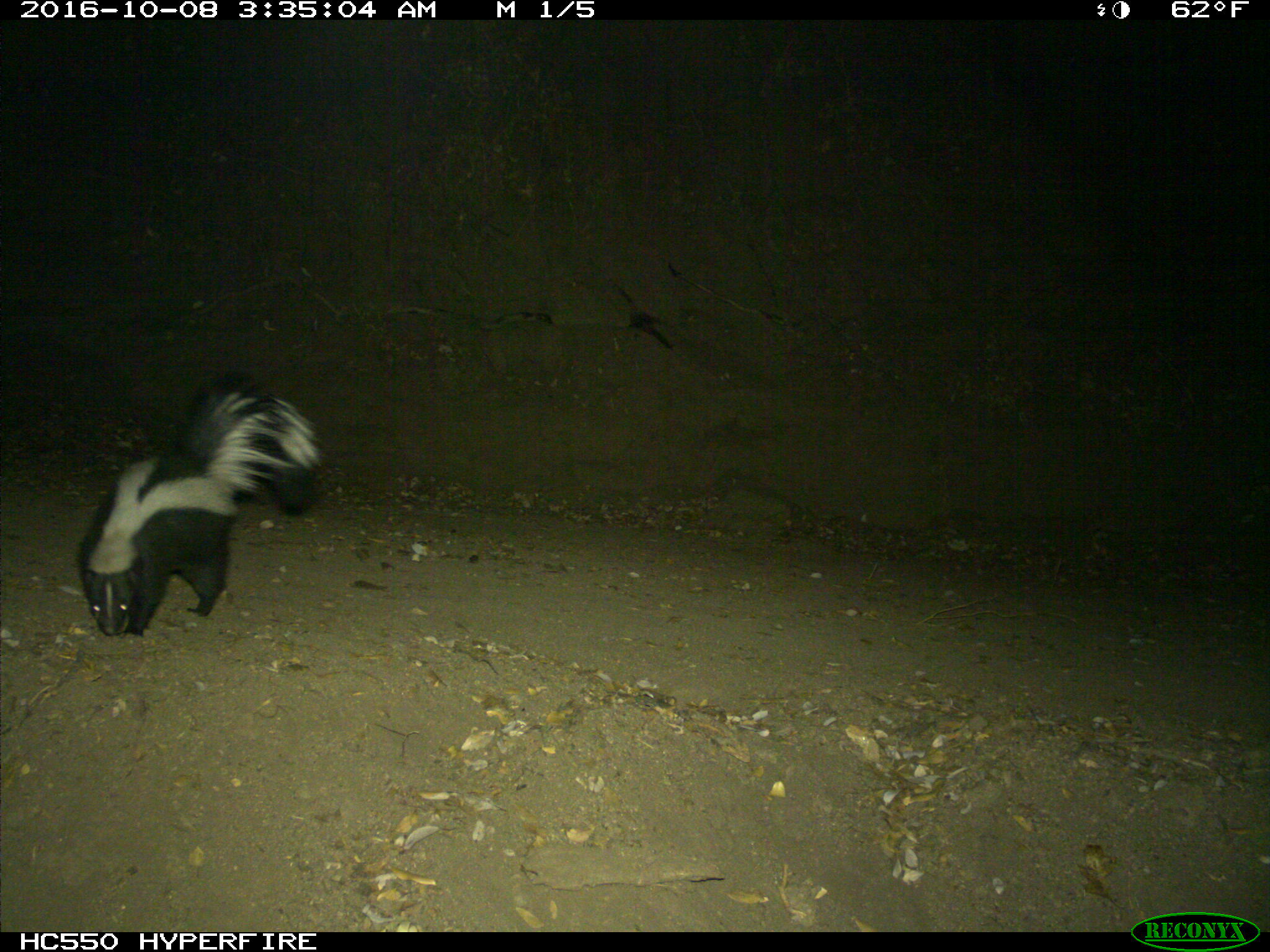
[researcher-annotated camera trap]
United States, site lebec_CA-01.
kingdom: Animalia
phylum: Chordata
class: Mammalia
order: Carnivora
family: Mephitidae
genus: Mephitis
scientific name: Mephitis mephitis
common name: striped skunk